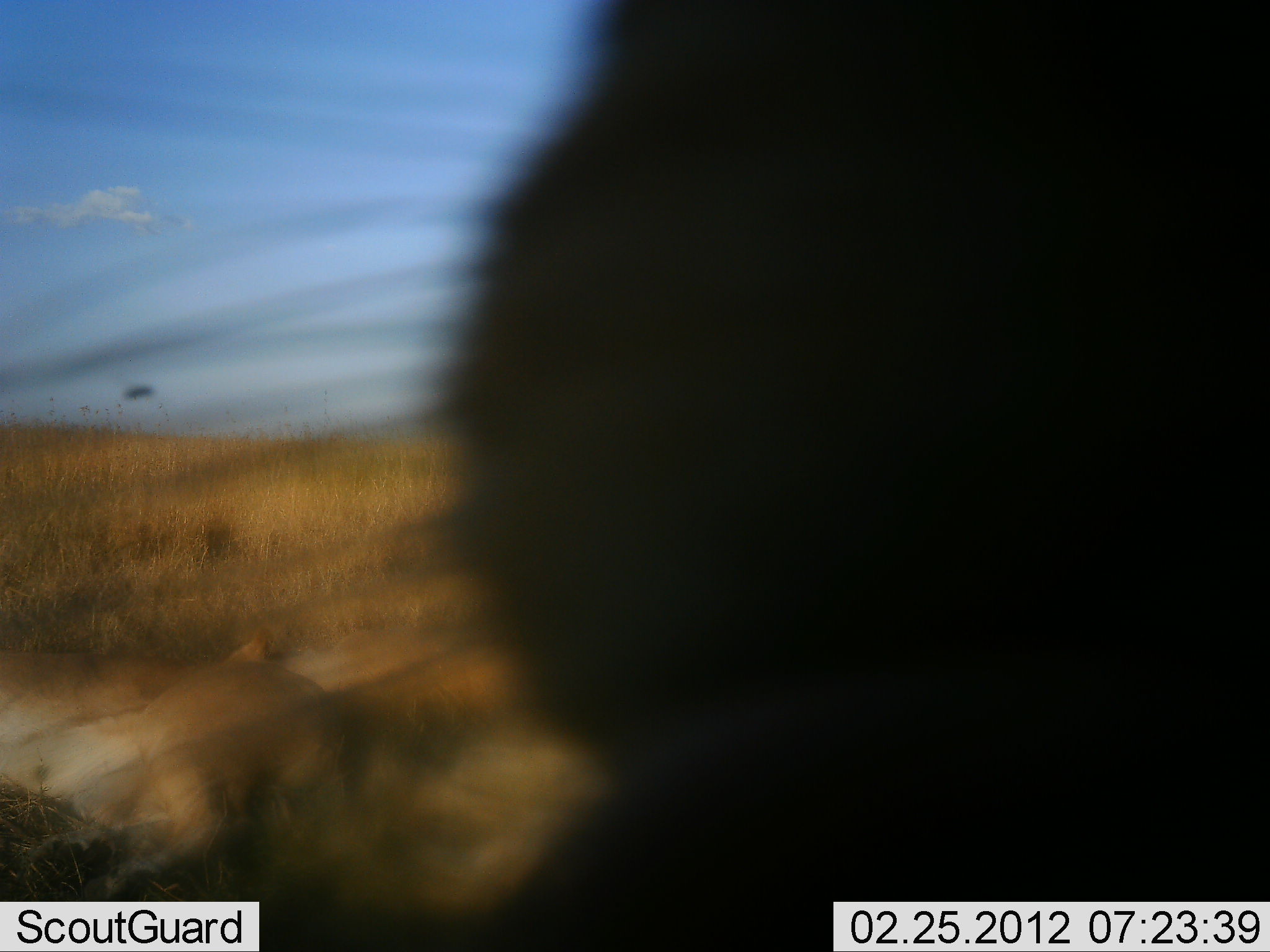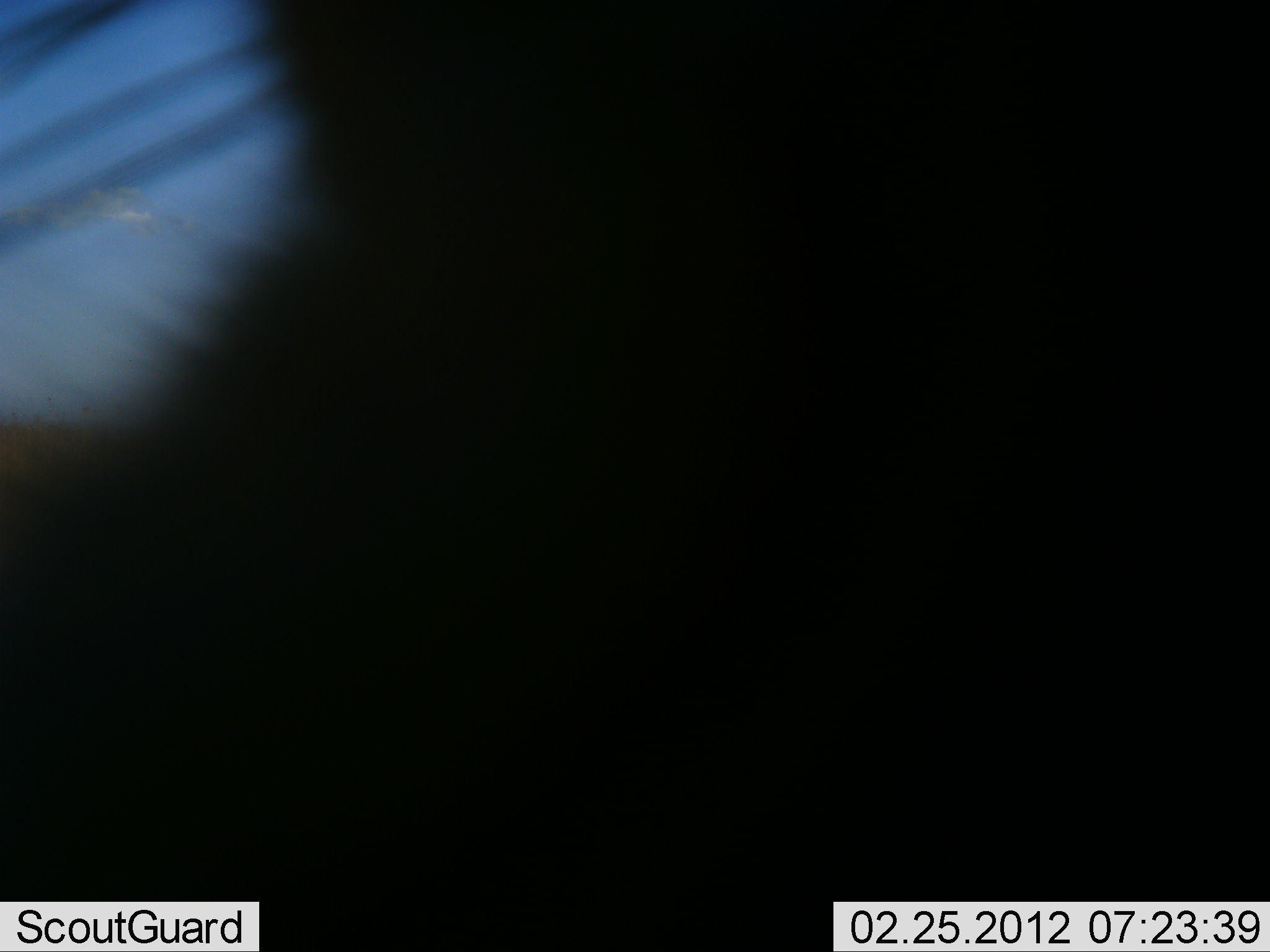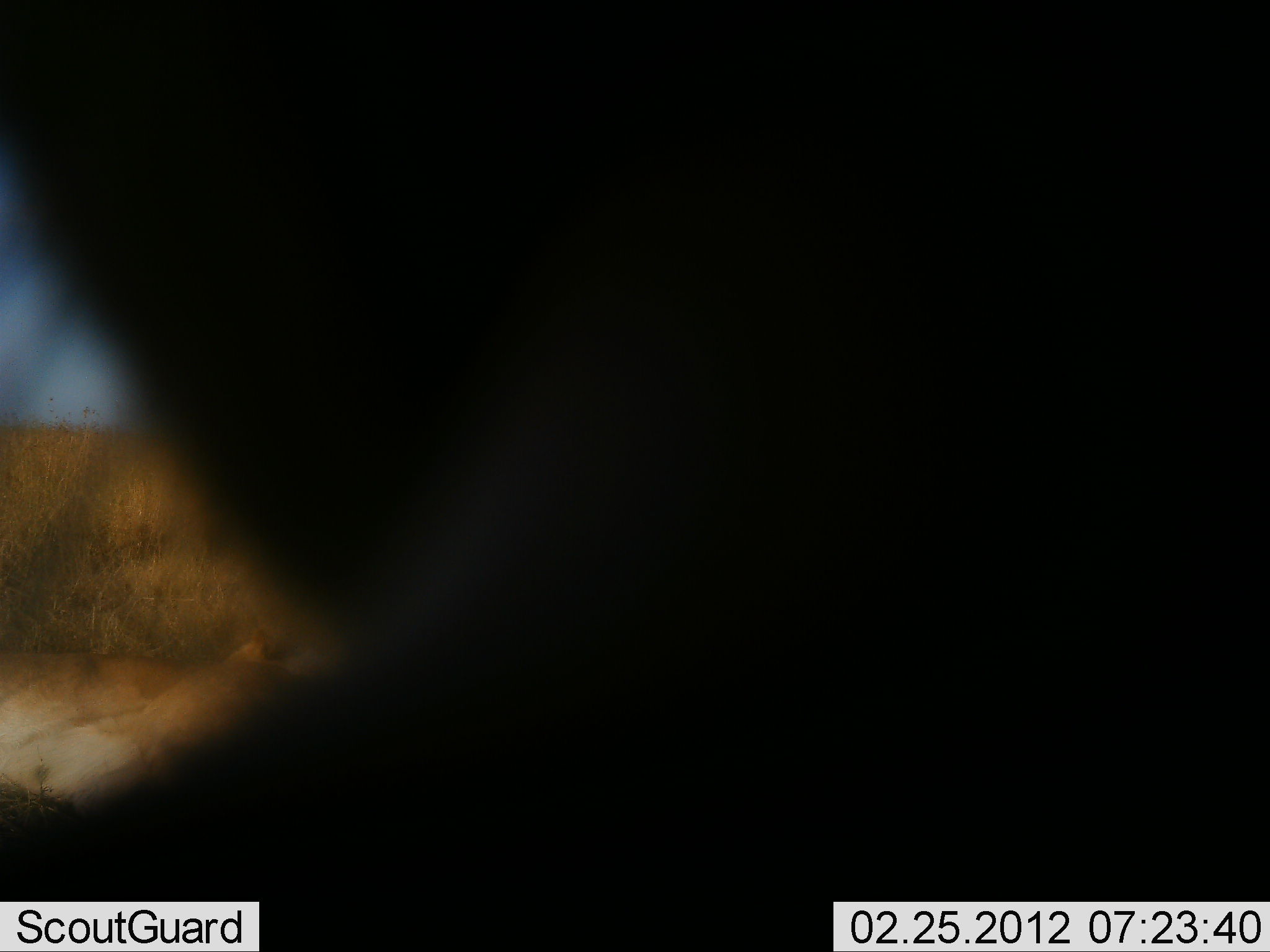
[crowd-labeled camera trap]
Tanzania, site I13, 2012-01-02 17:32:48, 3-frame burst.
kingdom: Animalia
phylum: Chordata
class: Mammalia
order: Carnivora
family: Felidae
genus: Panthera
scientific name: Panthera leo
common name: lion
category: lionfemale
Lionfemale (lion) (Panthera leo), count 3. Behavior (volunteer vote fractions): standing 0%, resting 100%, moving 40%, interacting 0%. Young present (vote fraction): 0%. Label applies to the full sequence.